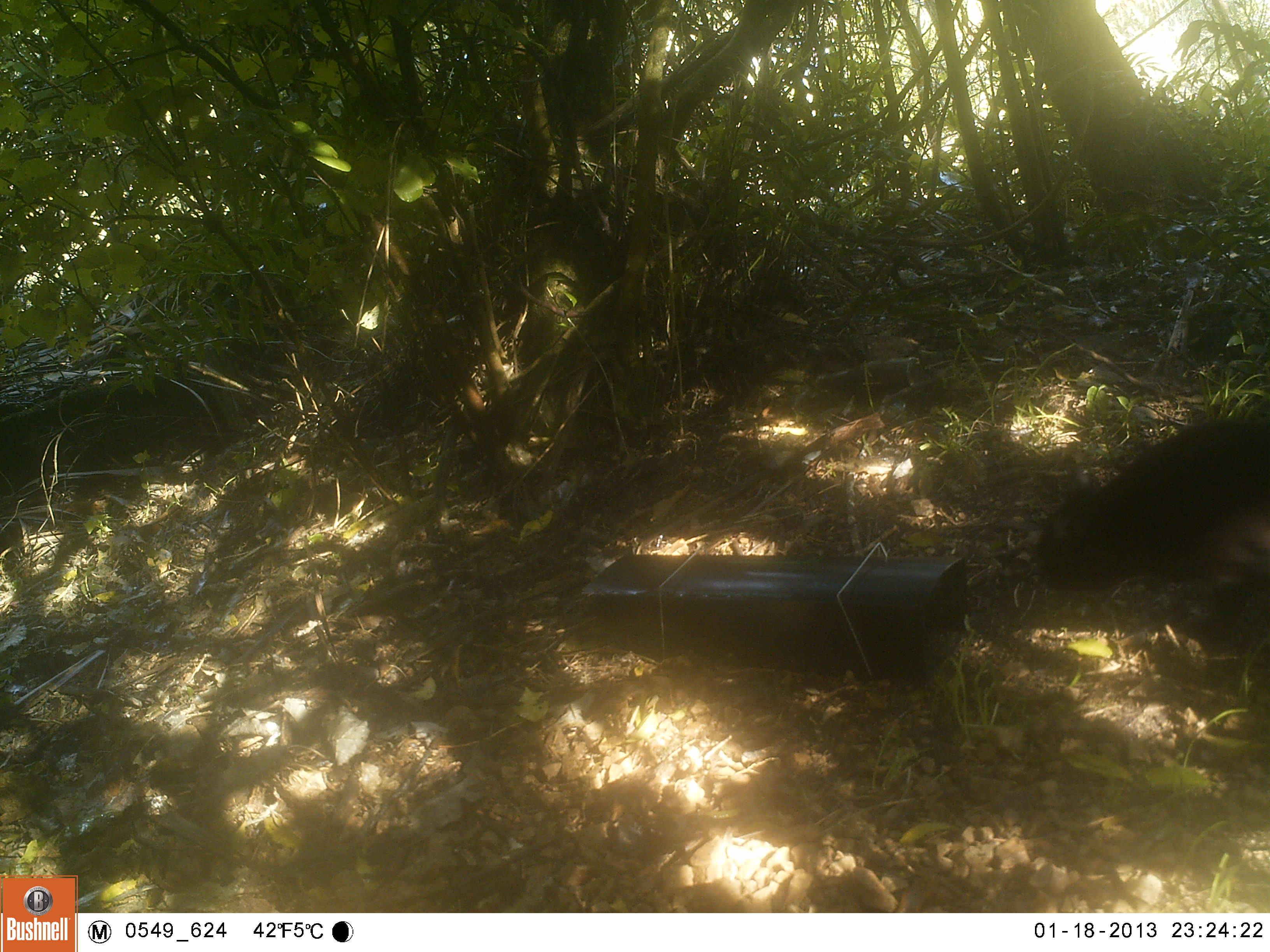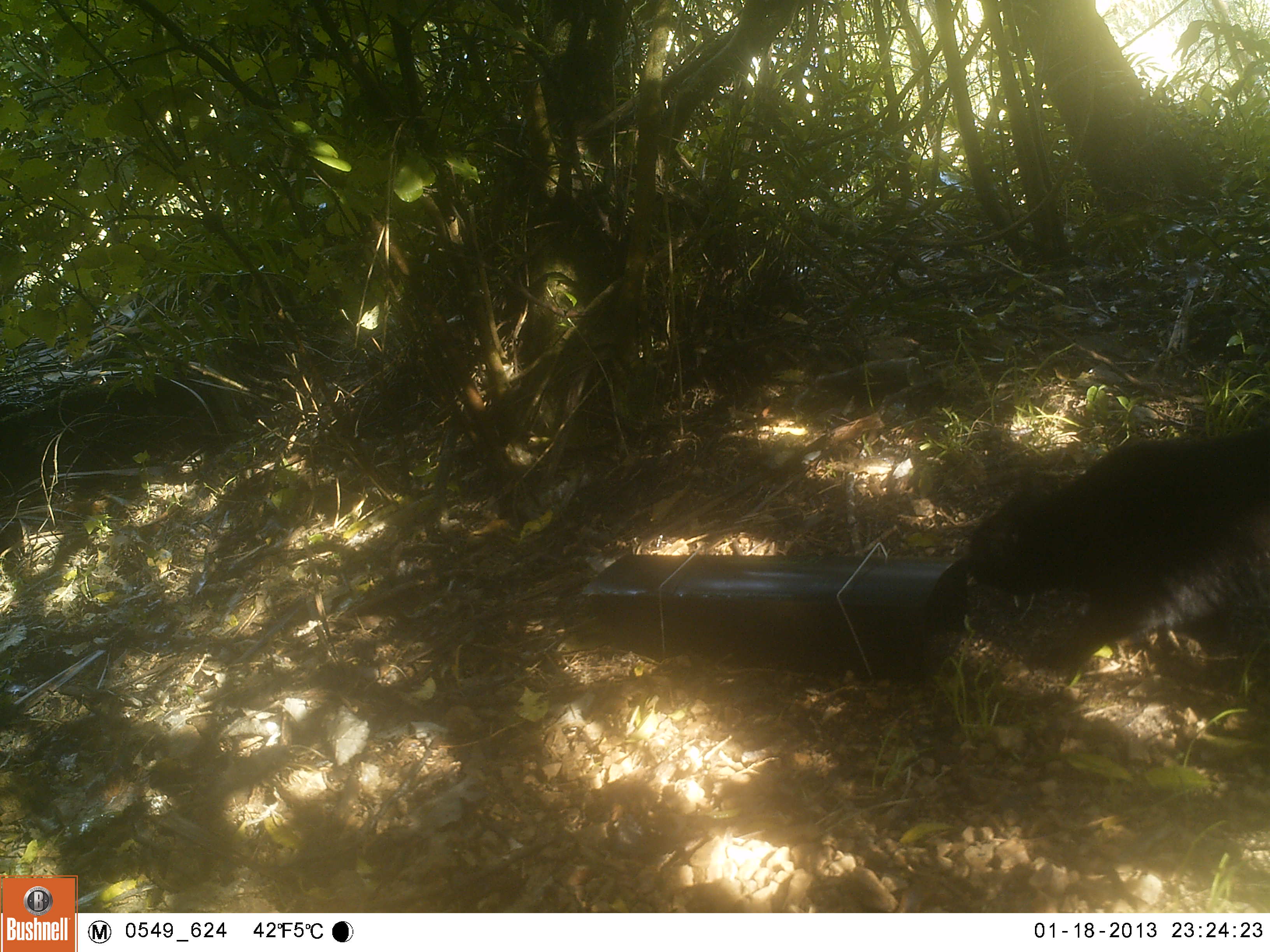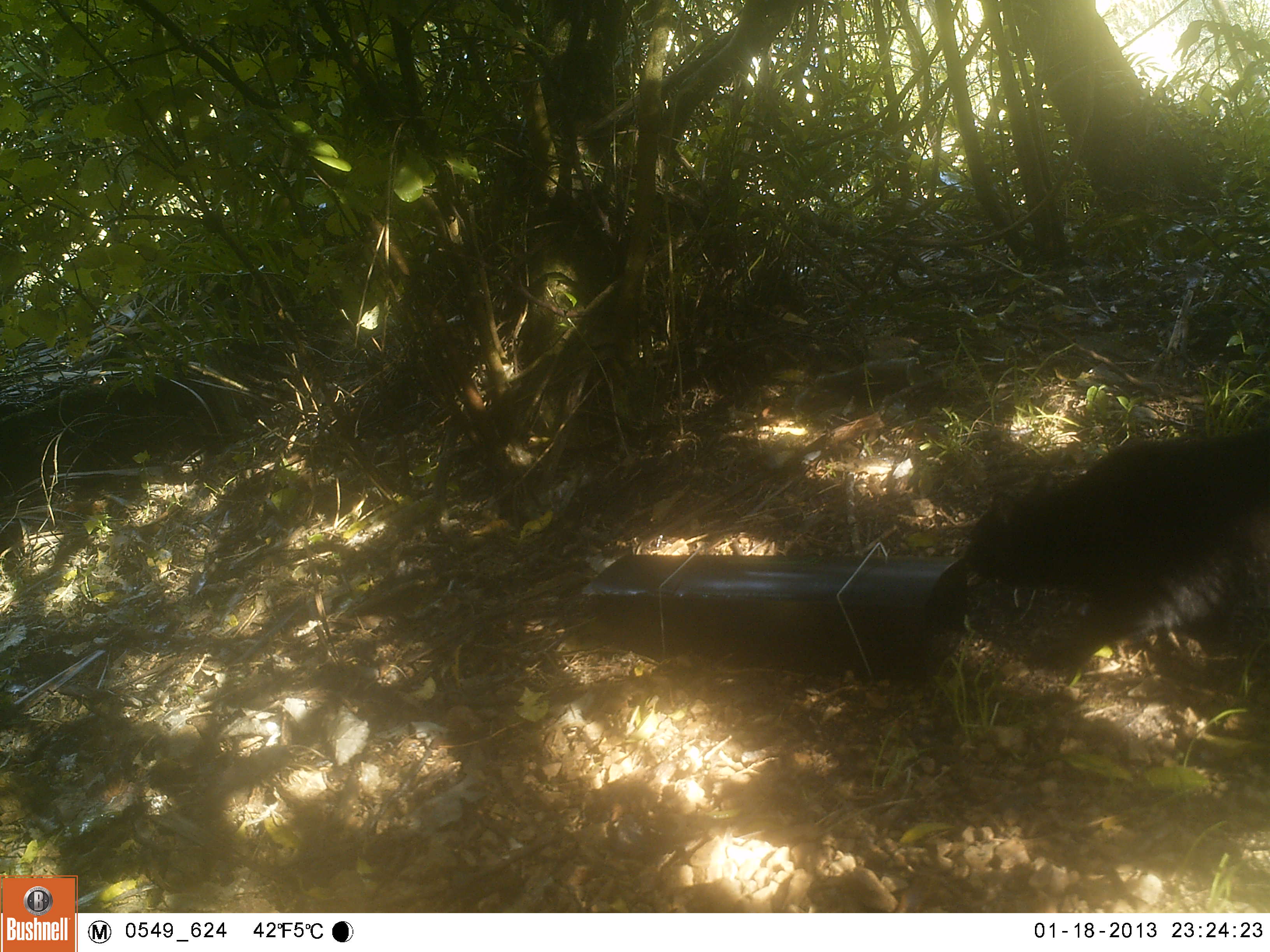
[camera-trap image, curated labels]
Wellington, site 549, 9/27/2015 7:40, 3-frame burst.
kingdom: Animalia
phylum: Chordata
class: Mammalia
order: Carnivora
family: Felidae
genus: Felis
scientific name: Felis catus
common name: cat